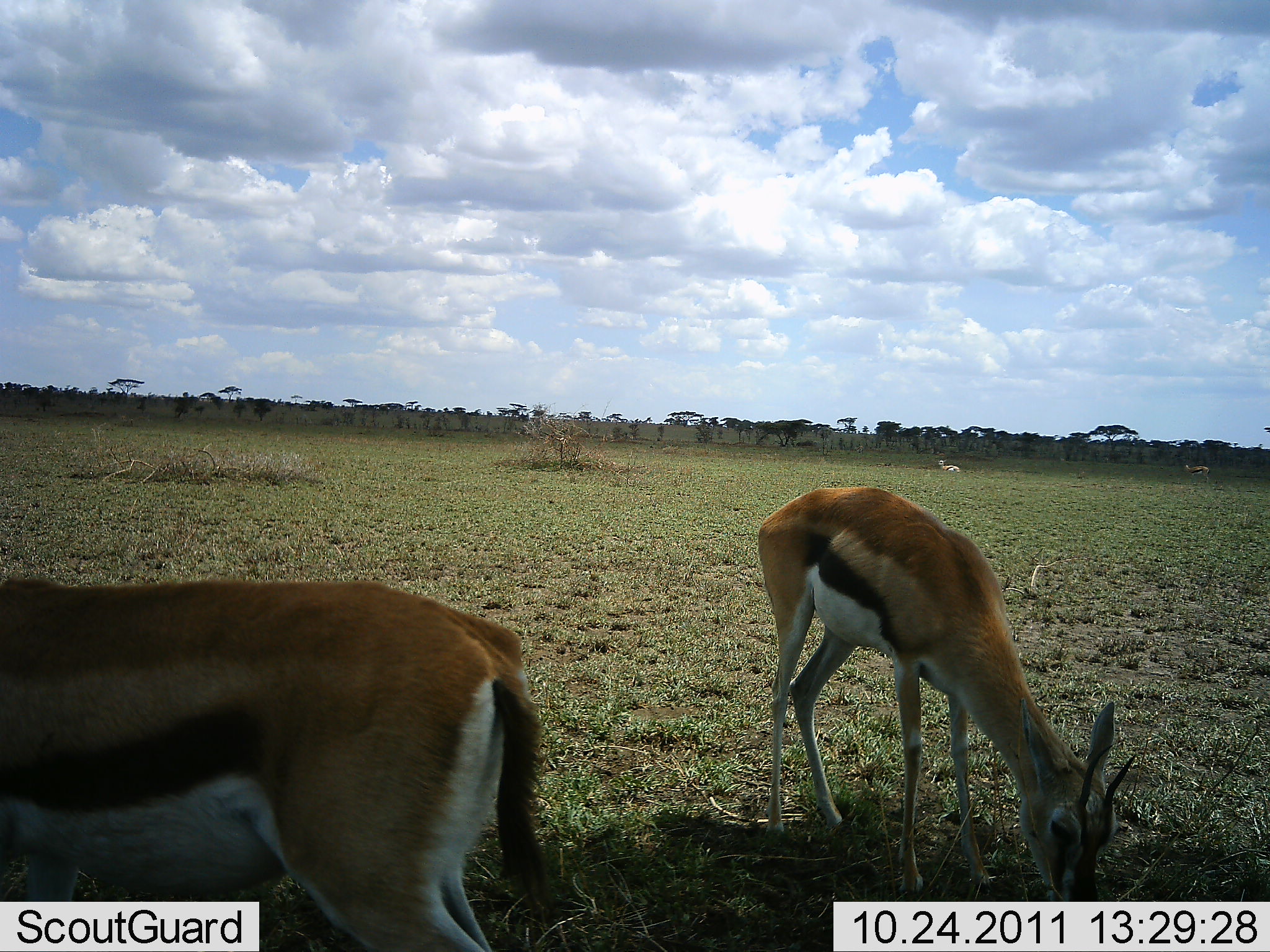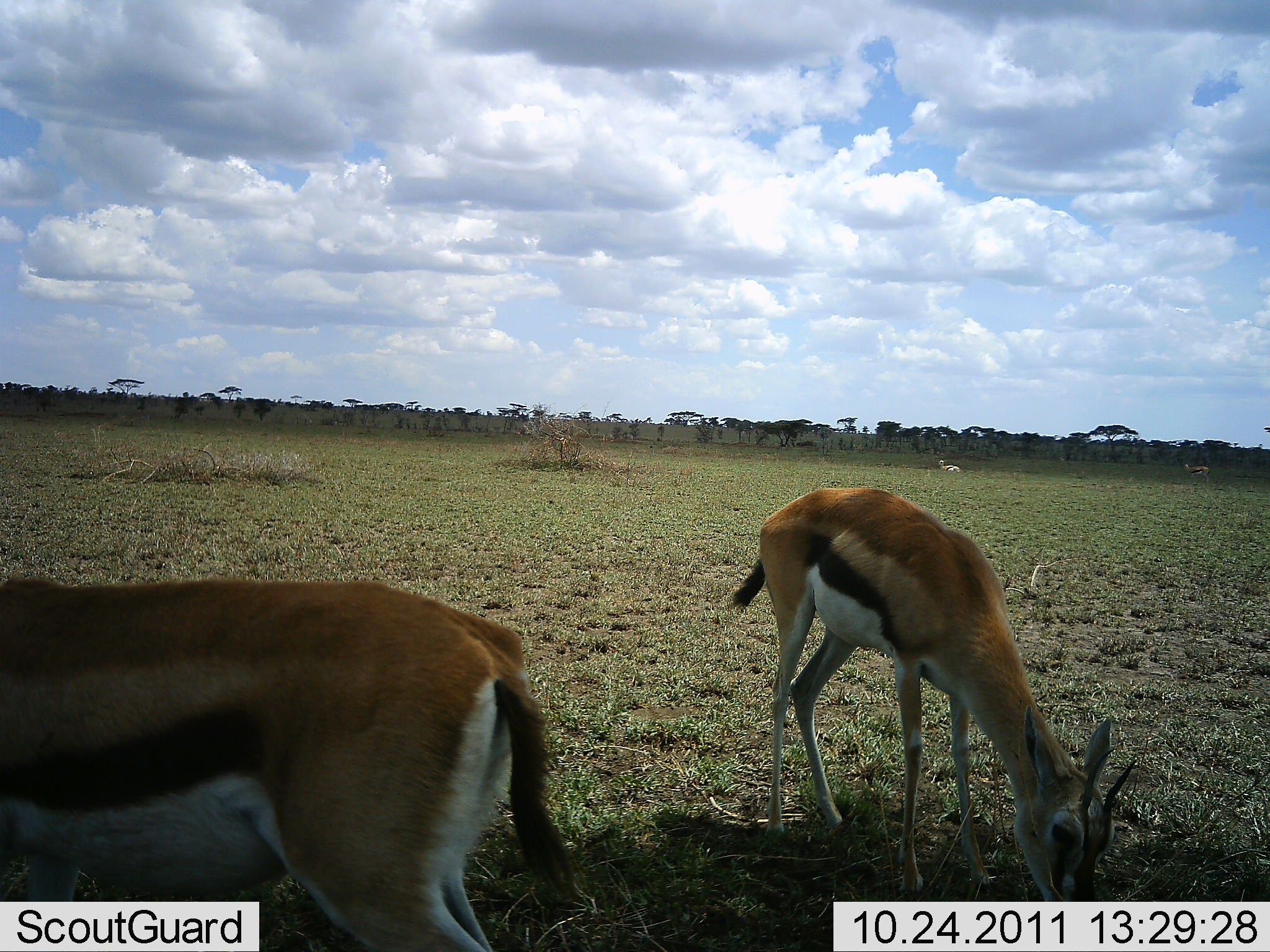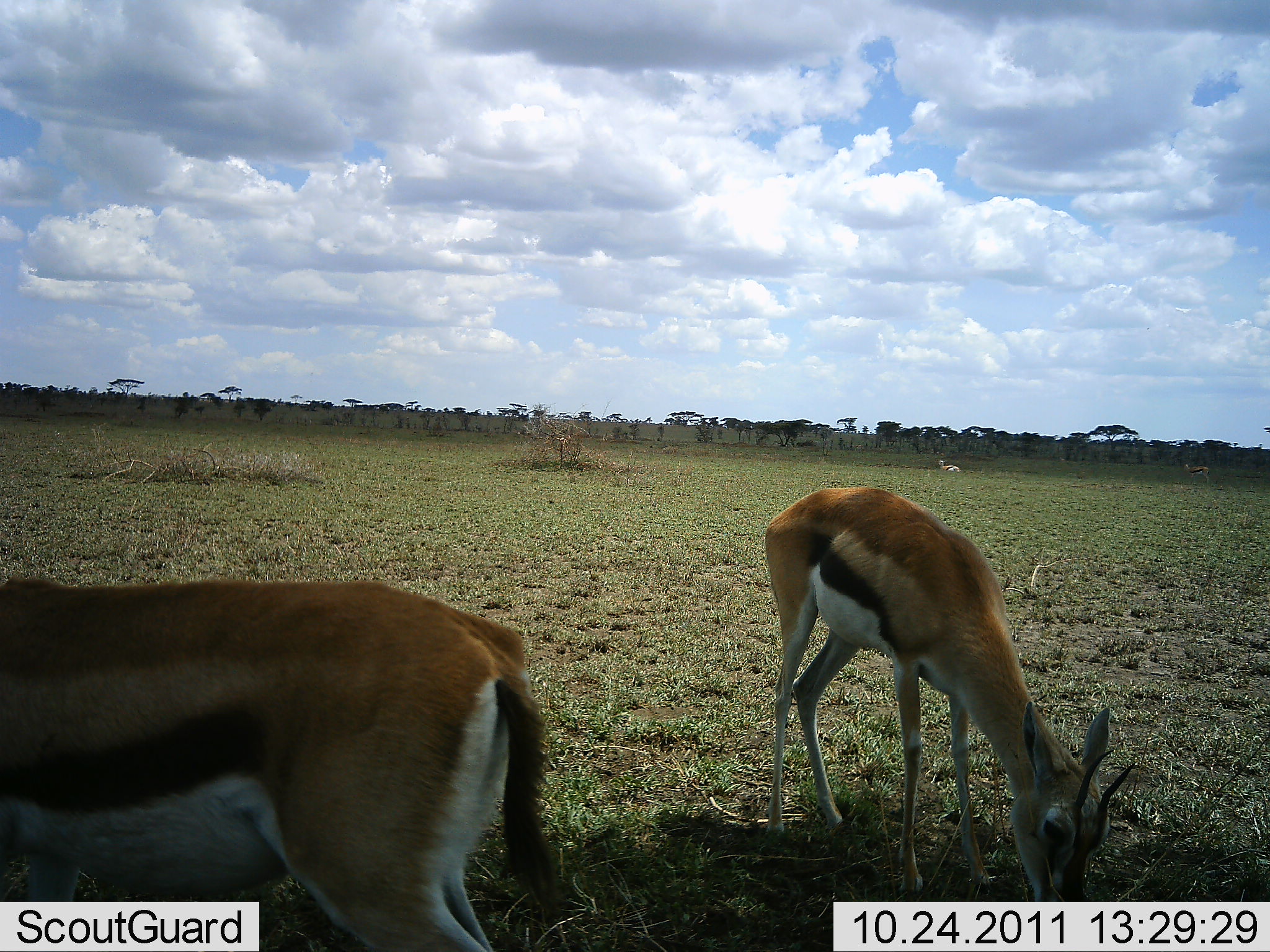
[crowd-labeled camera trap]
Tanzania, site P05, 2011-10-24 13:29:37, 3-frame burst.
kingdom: Animalia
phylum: Chordata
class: Mammalia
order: Artiodactyla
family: Bovidae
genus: Eudorcas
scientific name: Eudorcas thomsonii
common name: thomson's gazelle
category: gazellethomsons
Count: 2.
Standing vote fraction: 25%.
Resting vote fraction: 0%.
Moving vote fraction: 0%.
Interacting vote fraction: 0%.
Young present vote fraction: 0%.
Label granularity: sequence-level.